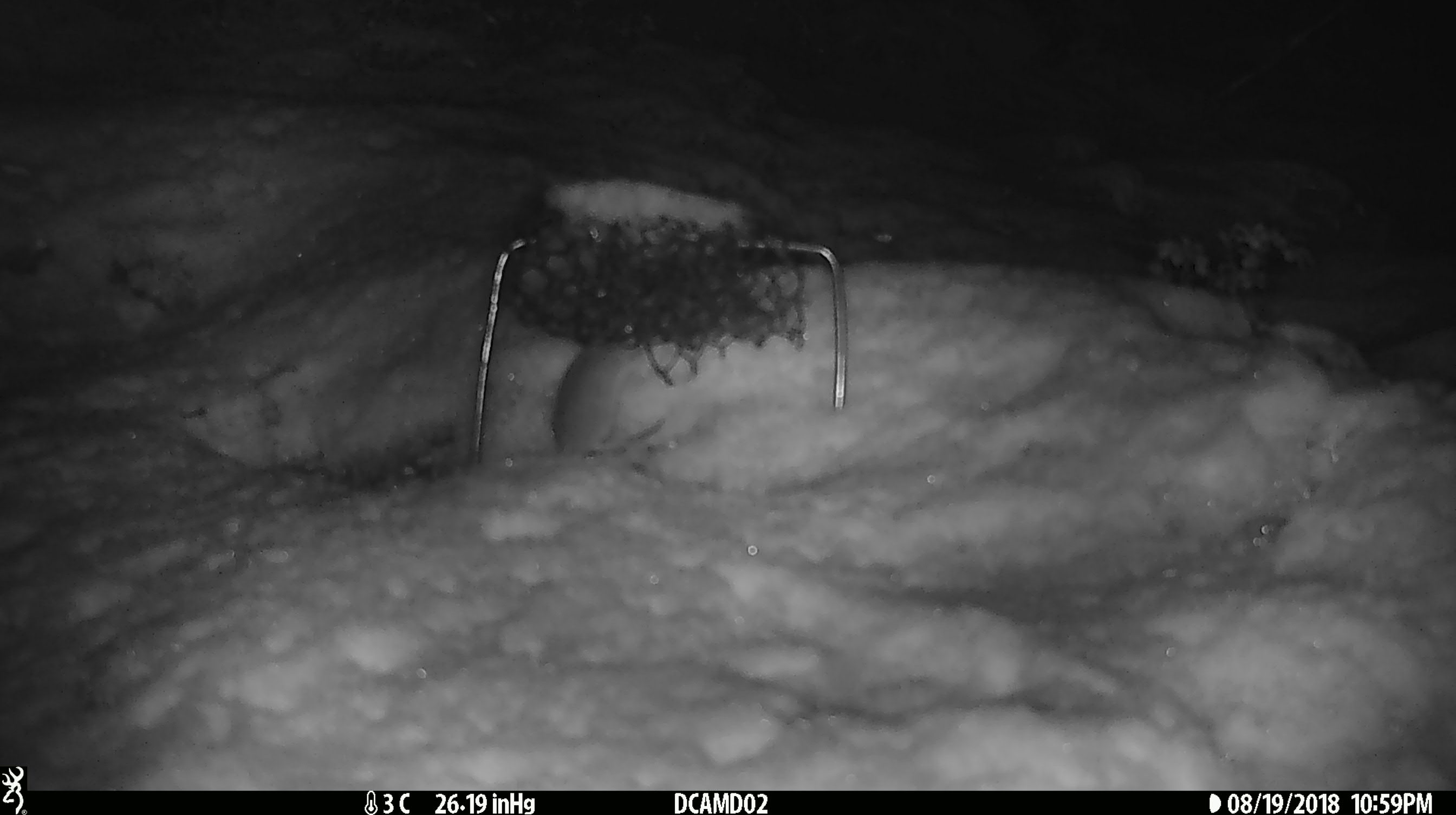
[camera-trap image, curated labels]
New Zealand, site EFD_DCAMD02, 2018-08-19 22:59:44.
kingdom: Animalia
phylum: Chordata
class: Mammalia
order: Rodentia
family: Muridae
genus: Mus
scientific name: Mus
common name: mouse